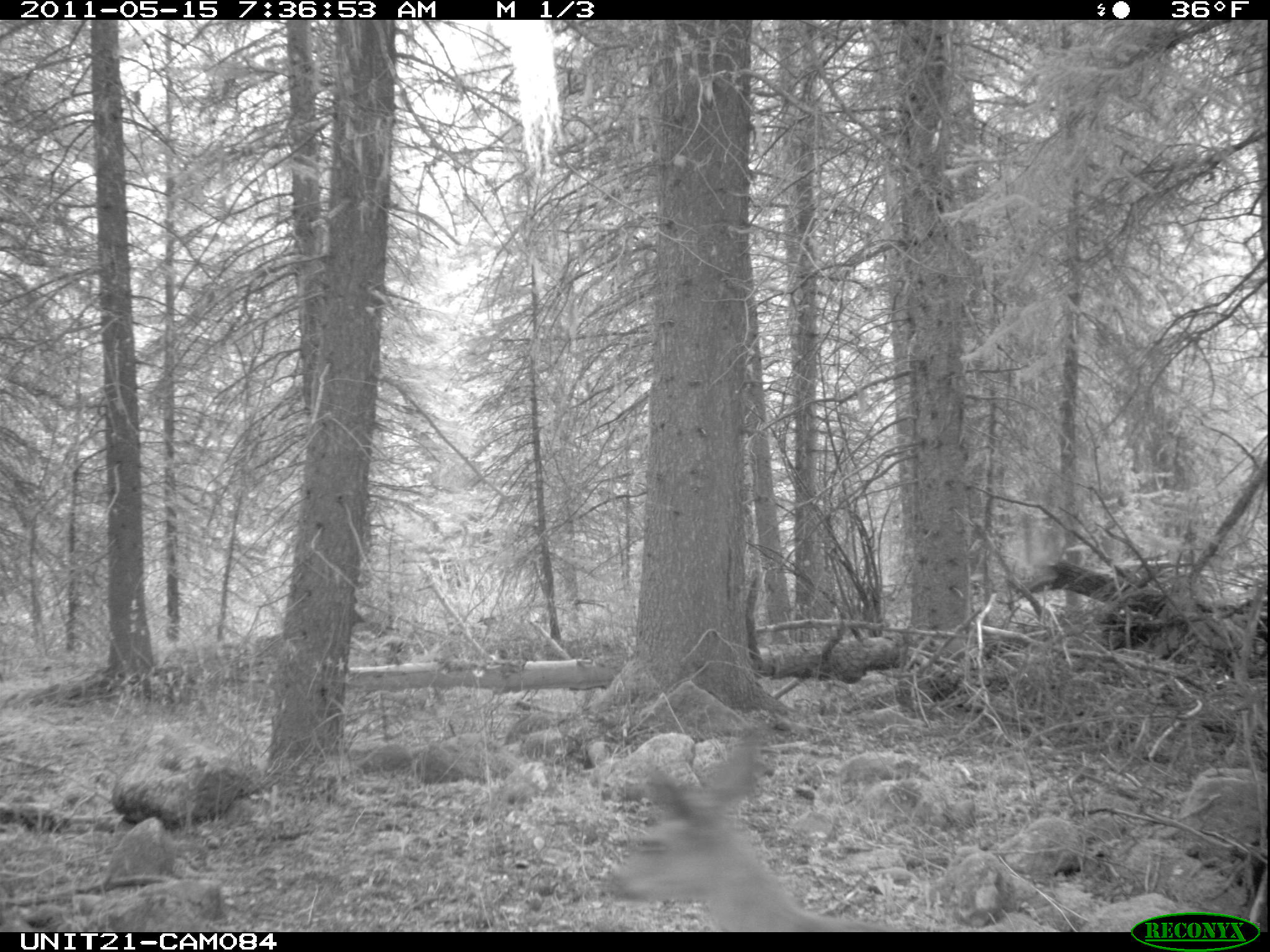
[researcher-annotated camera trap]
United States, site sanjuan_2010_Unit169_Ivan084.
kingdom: Animalia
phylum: Chordata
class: Mammalia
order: Artiodactyla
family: Cervidae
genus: Odocoileus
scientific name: Odocoileus hemionus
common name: mule deer